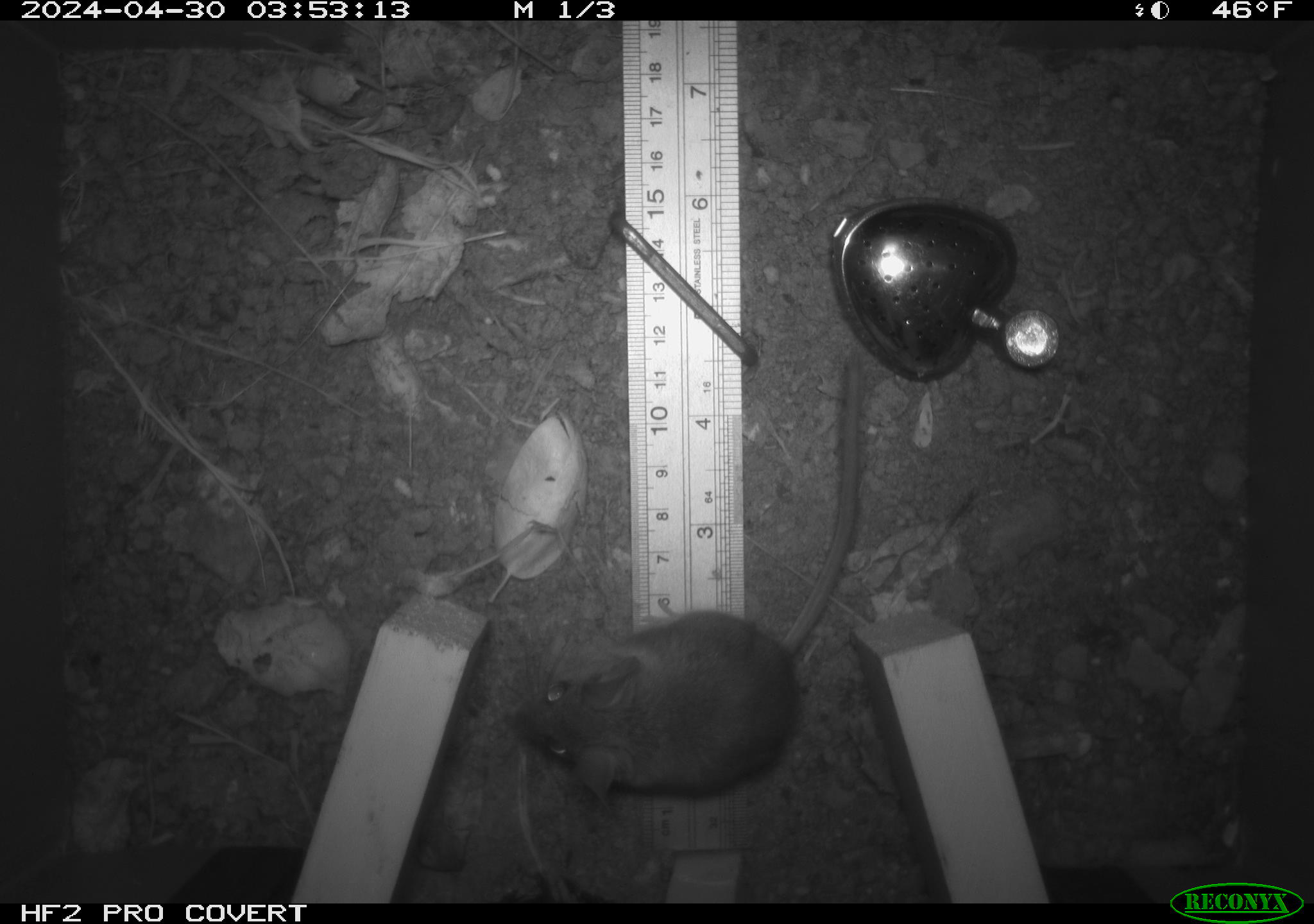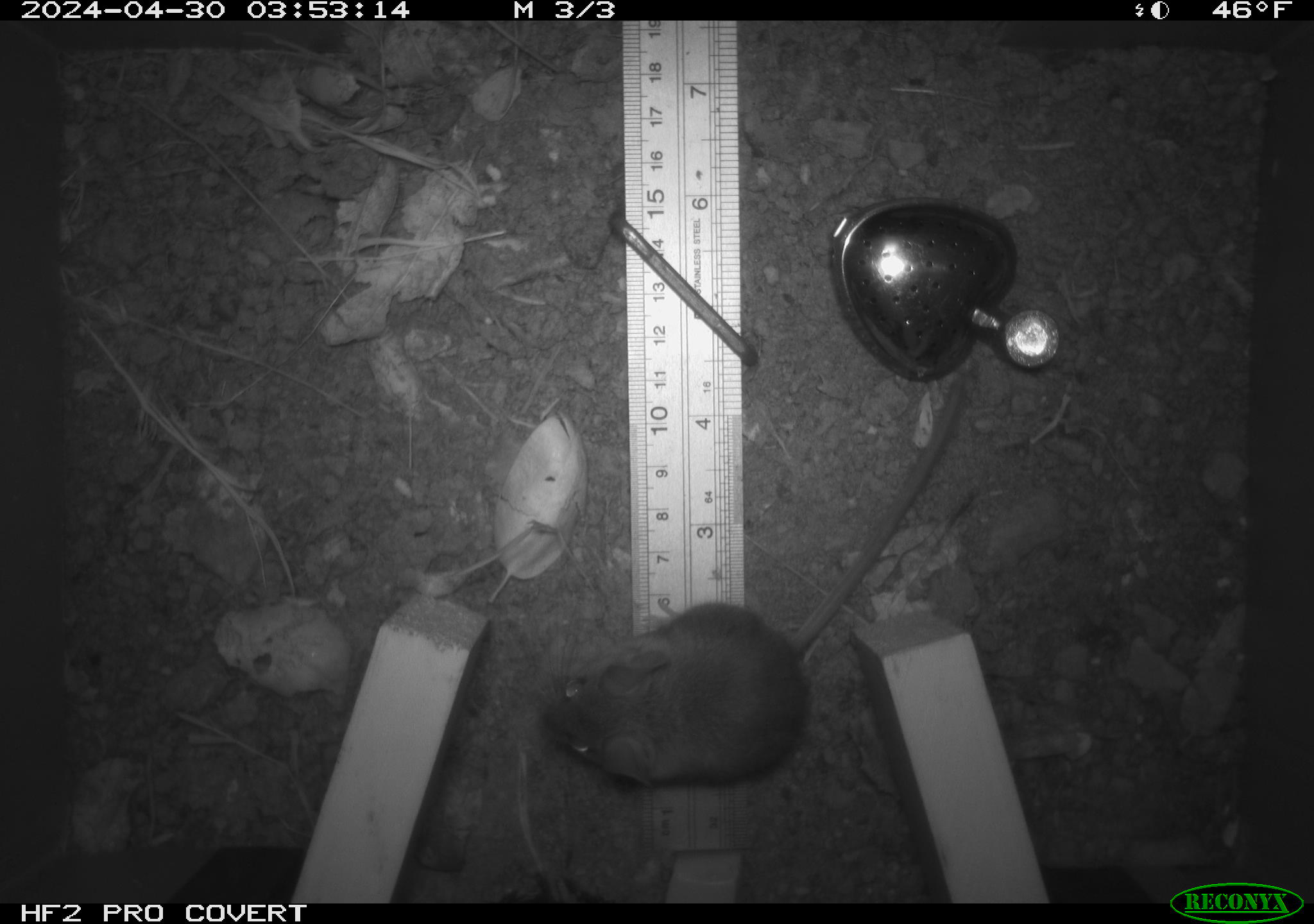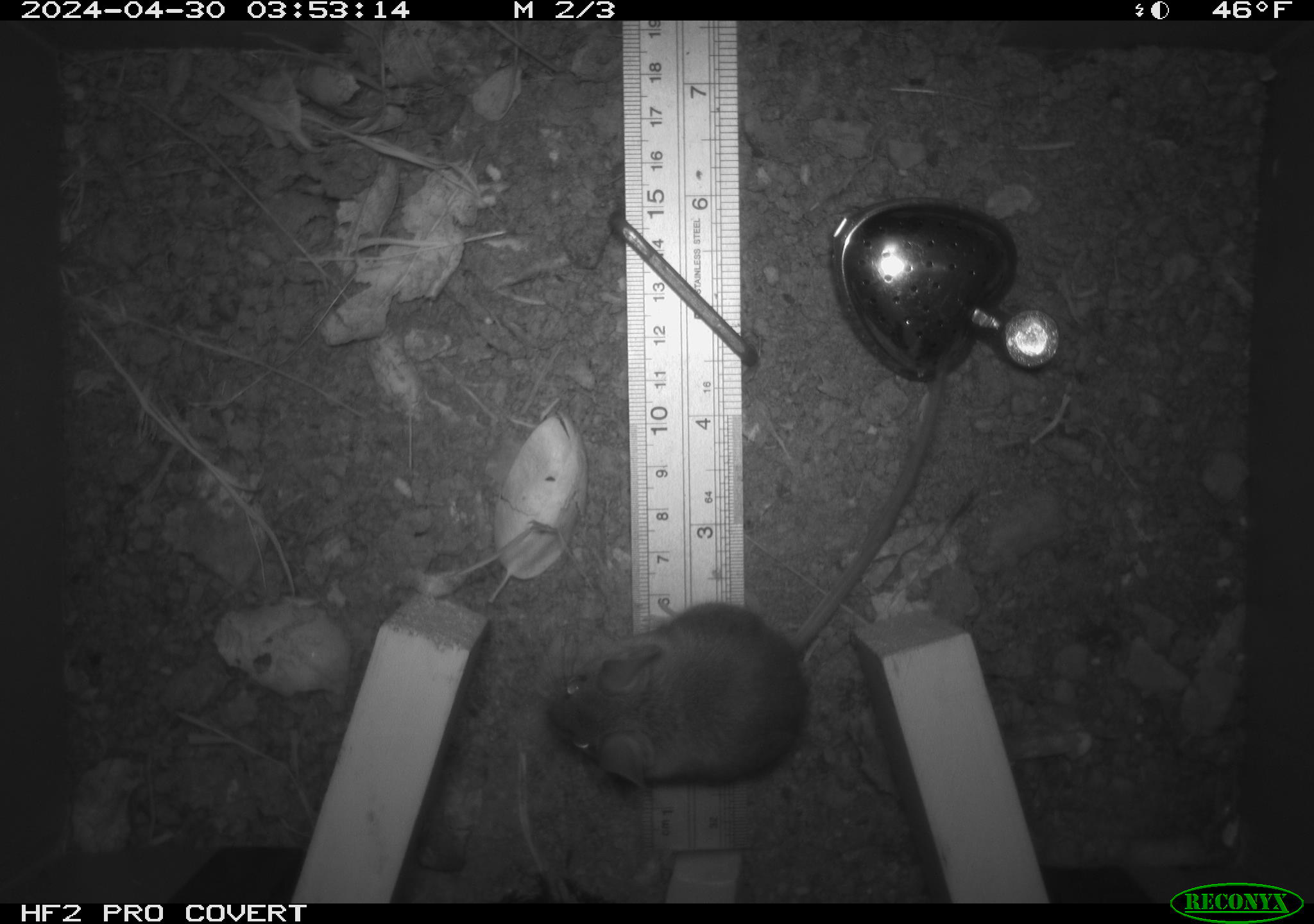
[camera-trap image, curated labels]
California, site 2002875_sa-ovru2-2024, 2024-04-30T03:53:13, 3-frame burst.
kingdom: Animalia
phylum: Chordata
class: Mammalia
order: Rodentia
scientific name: Rodentia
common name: rodent